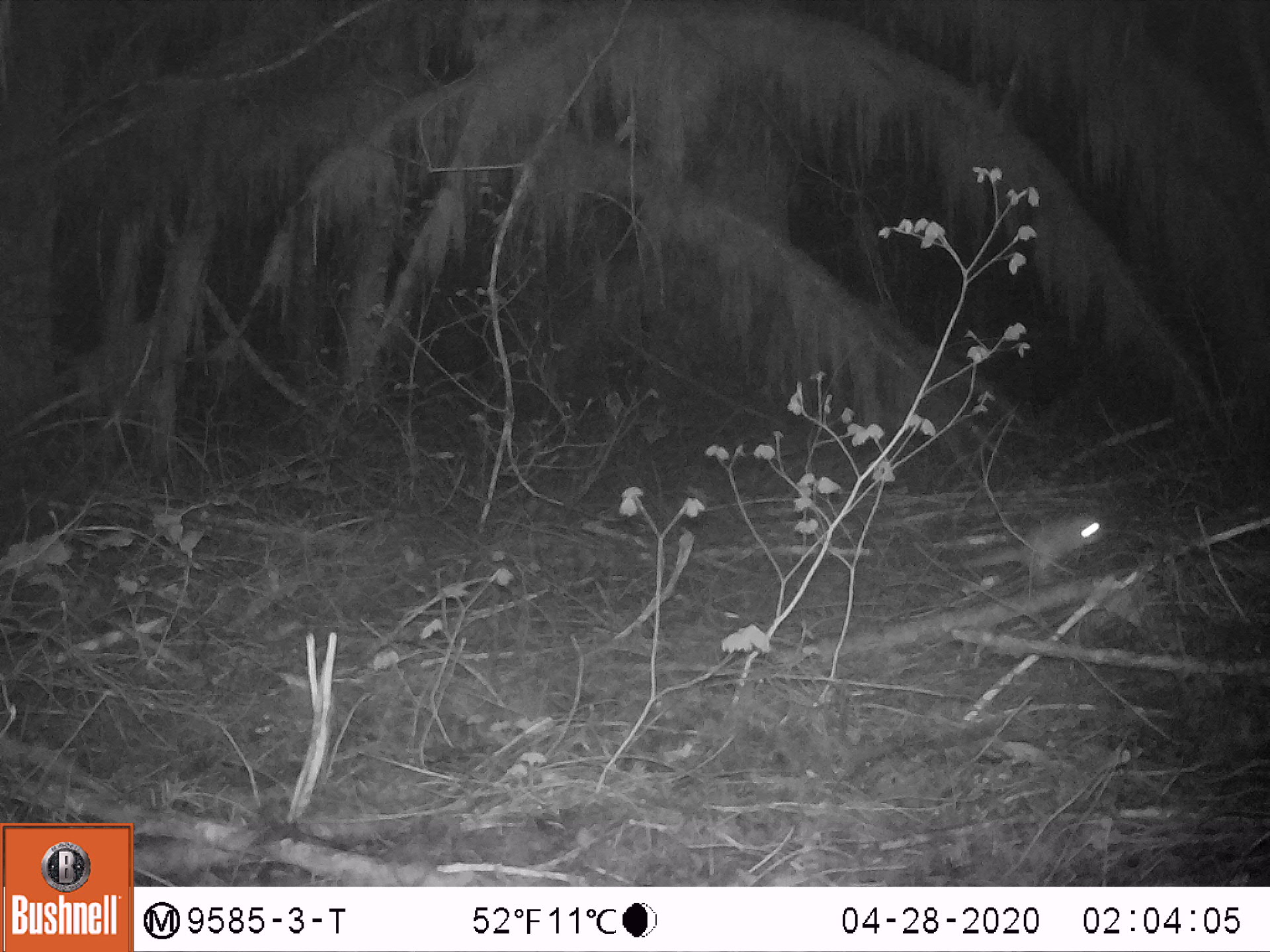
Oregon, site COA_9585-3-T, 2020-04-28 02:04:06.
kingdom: Animalia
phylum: Chordata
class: Mammalia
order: Rodentia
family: Sciuridae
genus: Glaucomys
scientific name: Glaucomys oregonensis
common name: humboldt's flying squirrel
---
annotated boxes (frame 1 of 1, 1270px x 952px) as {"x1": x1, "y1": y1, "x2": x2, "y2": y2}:
humboldt's flying squirrel: {"x1": 945, "y1": 499, "x2": 1121, "y2": 595}